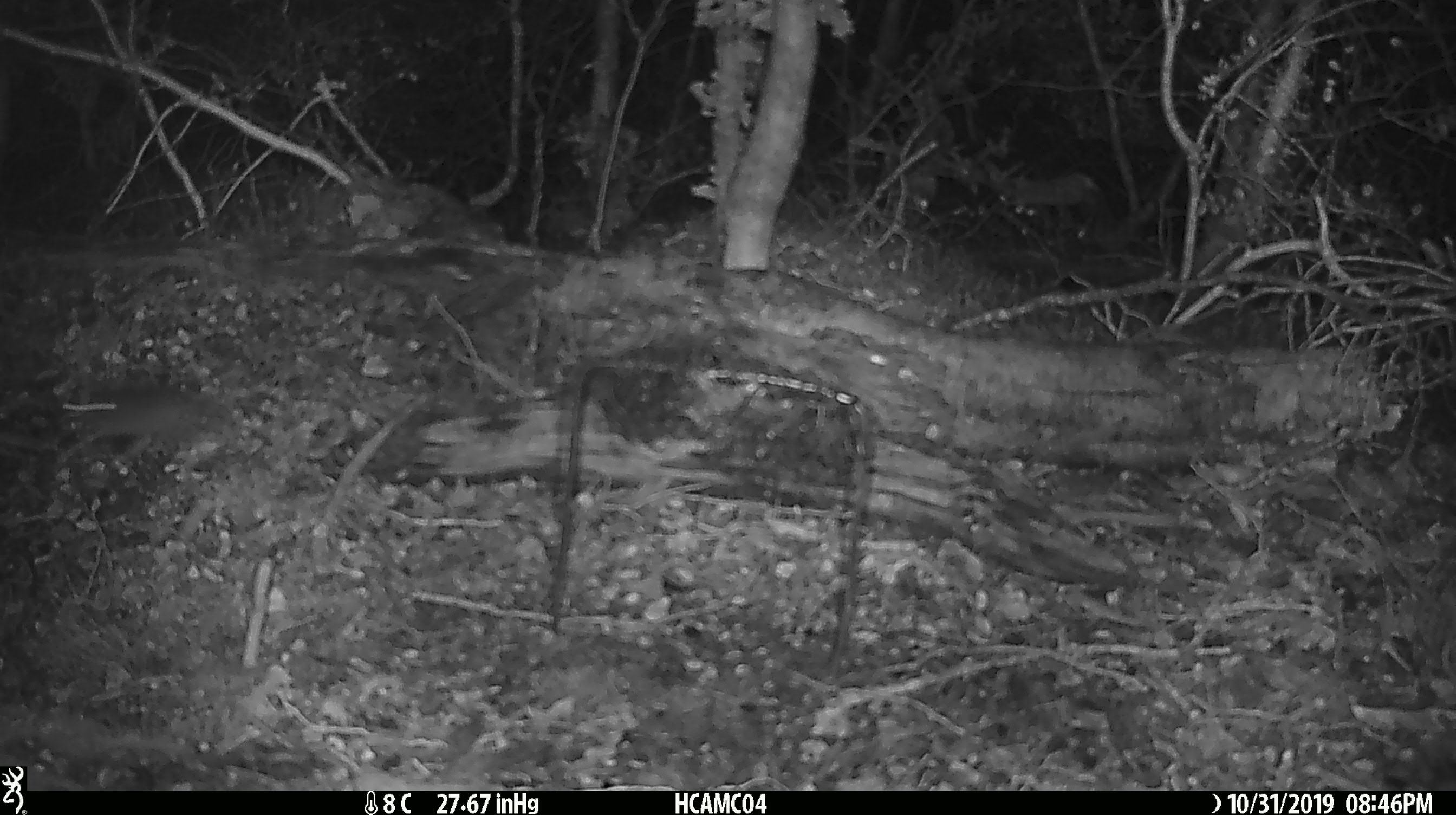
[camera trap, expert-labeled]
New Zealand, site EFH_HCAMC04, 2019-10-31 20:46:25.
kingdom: Animalia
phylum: Chordata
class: Mammalia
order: Rodentia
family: Muridae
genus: Mus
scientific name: Mus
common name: mouse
Mouse (Mus).